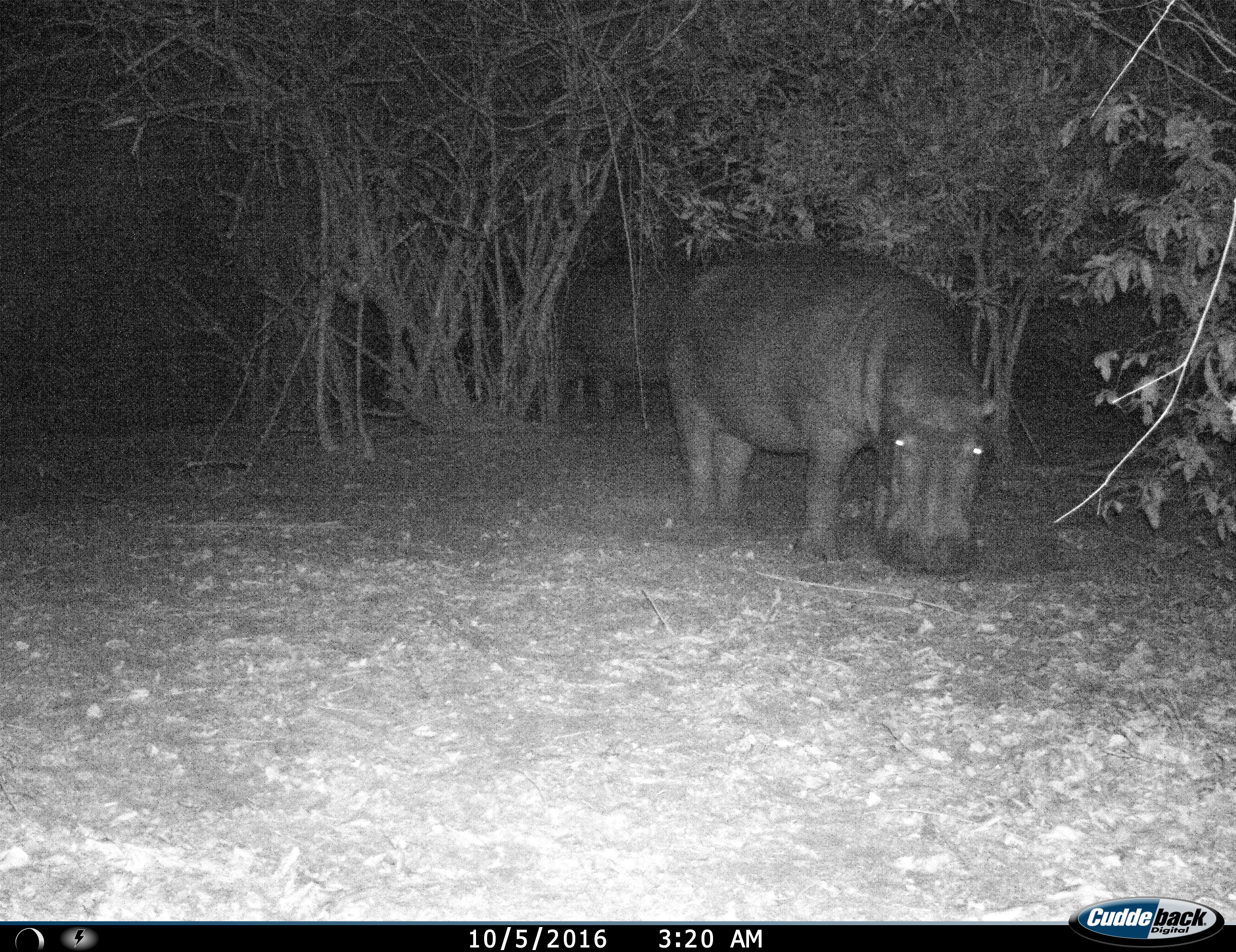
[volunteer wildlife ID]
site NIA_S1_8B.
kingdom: Animalia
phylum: Chordata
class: Mammalia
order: Artiodactyla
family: Hippopotamidae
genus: Hippopotamus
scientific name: Hippopotamus amphibius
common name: hippopotamus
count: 2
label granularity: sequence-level